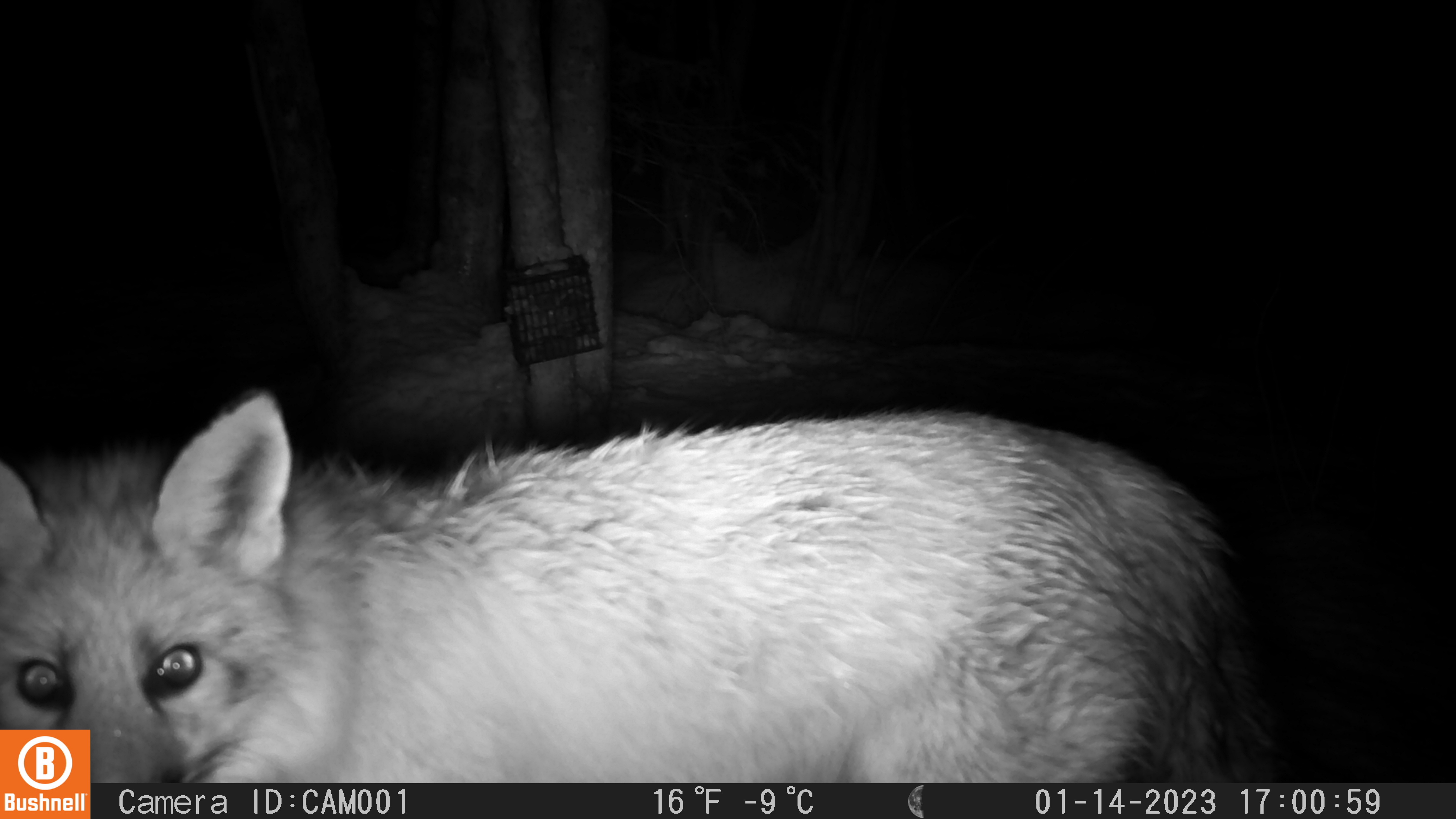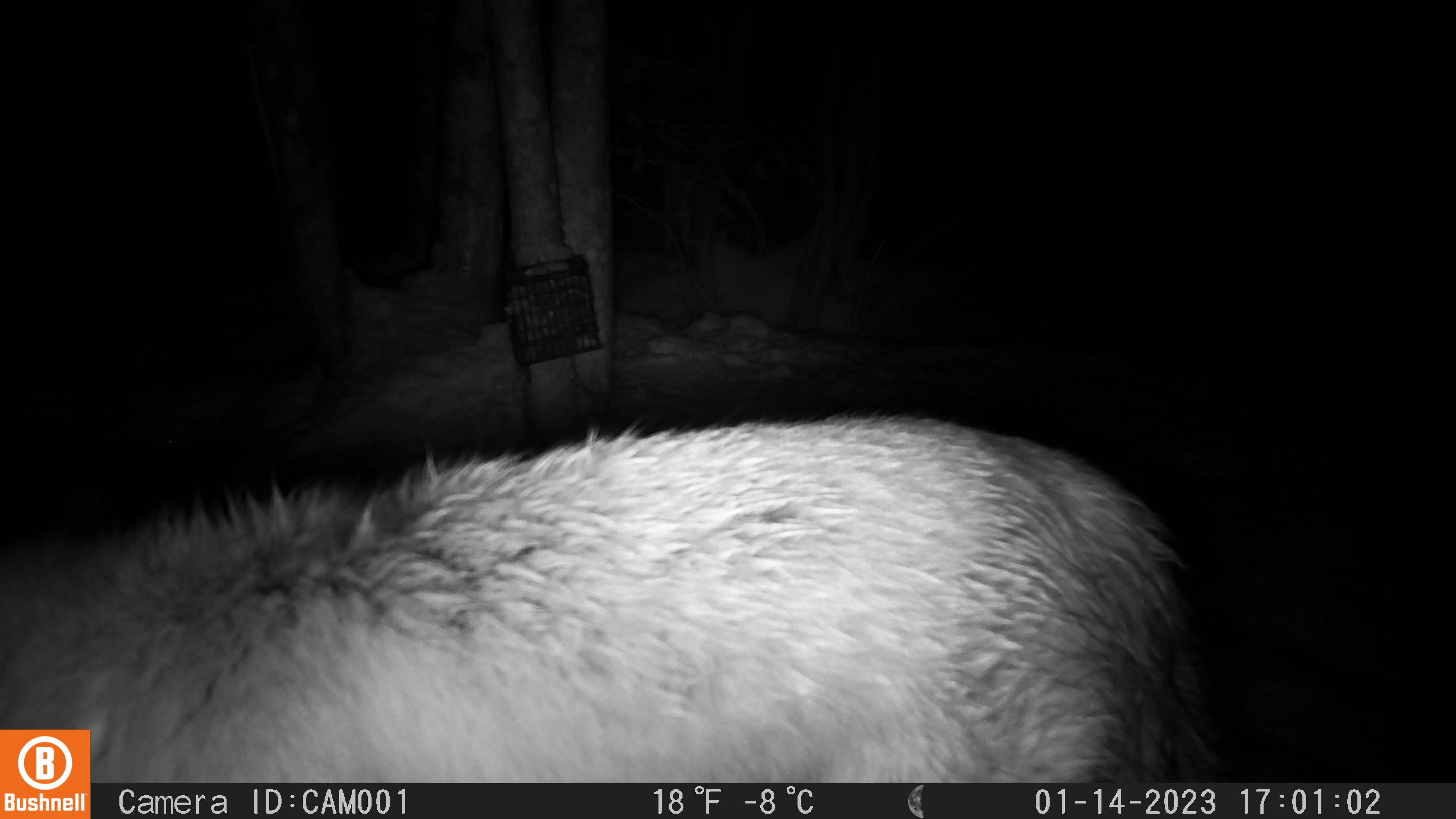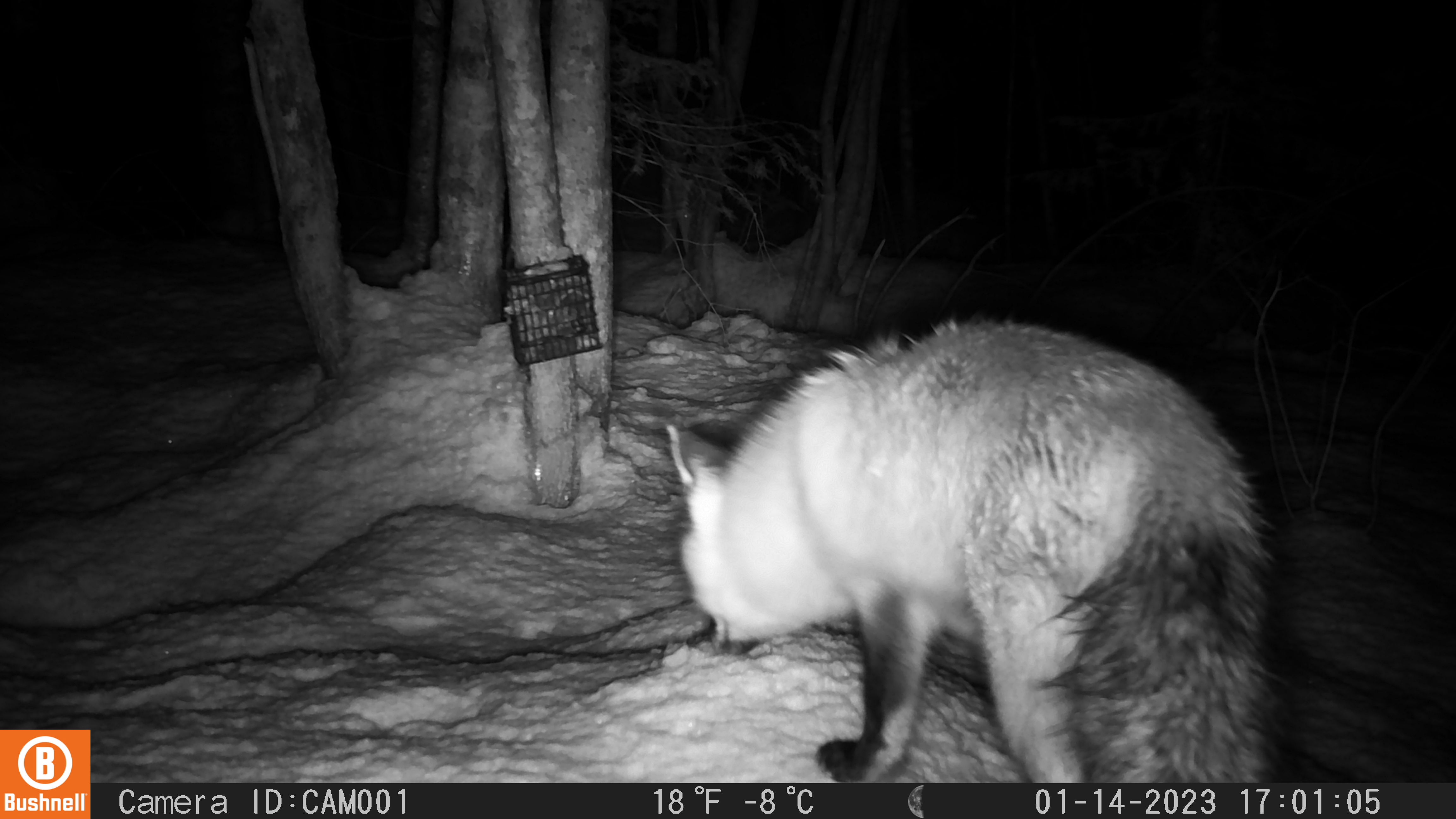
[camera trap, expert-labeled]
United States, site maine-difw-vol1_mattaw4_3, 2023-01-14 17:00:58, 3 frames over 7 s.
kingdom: Animalia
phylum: Chordata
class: Mammalia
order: Carnivora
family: Canidae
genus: Vulpes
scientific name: Vulpes vulpes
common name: red fox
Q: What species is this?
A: Red fox (Vulpes vulpes).